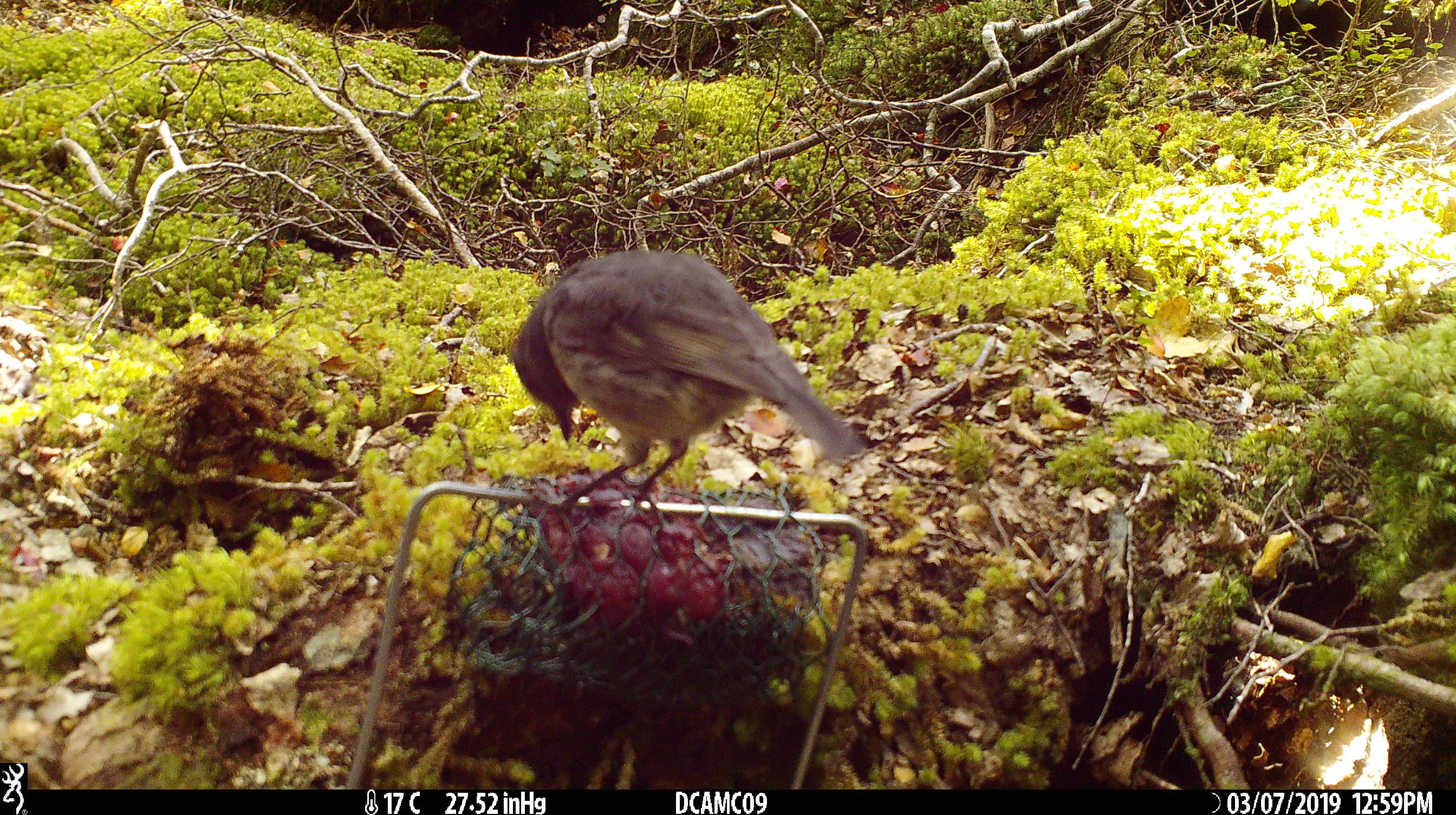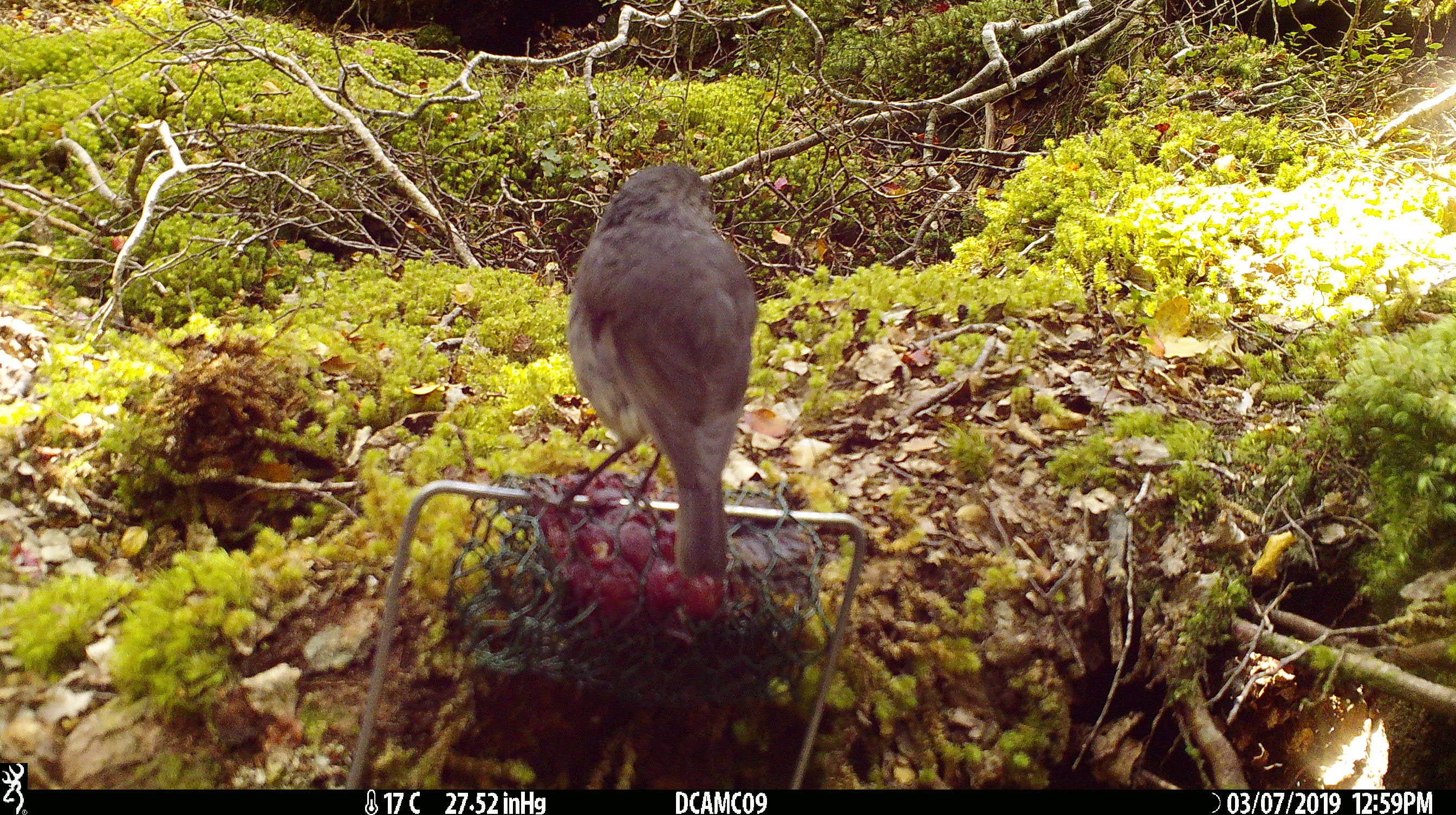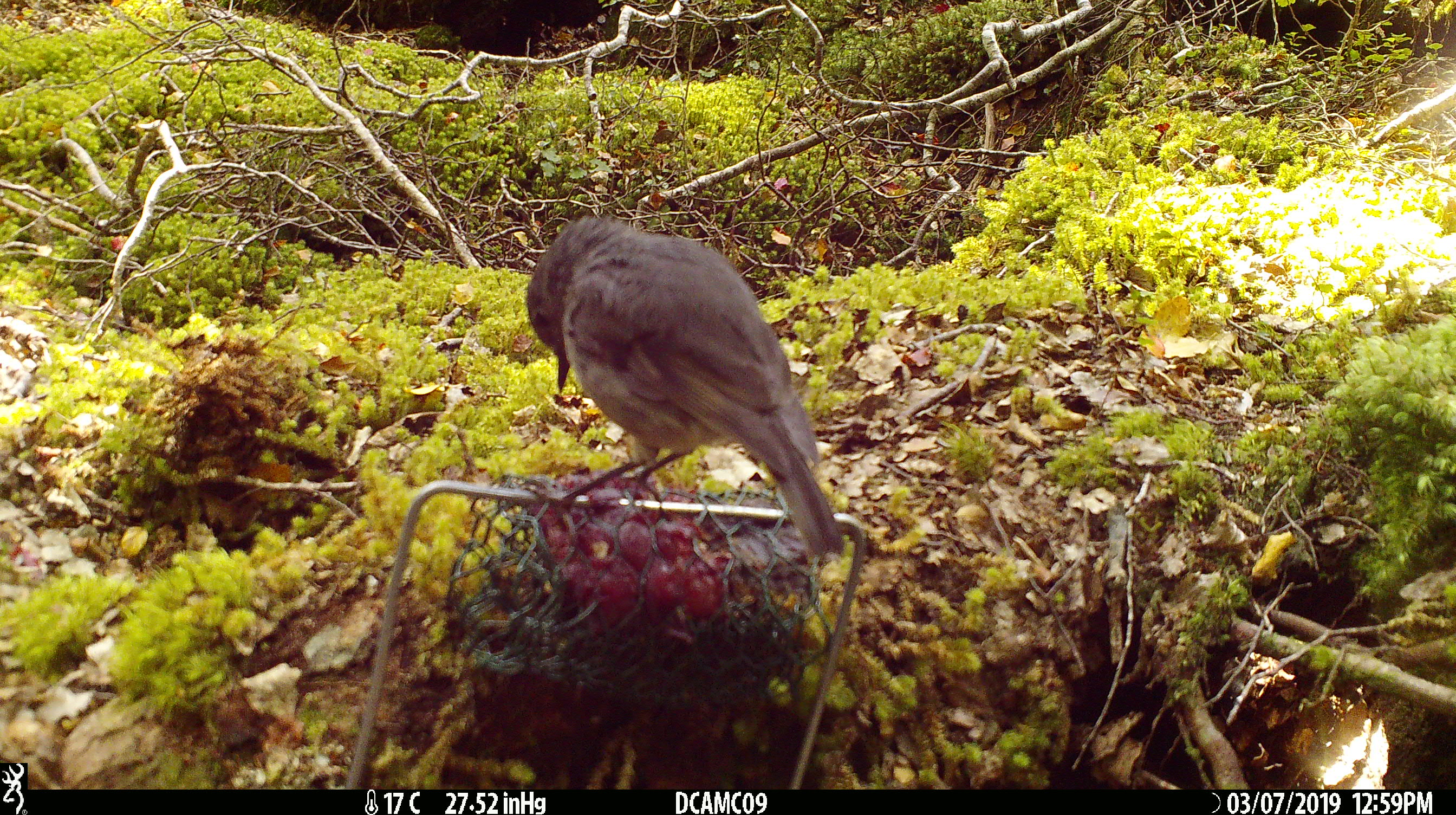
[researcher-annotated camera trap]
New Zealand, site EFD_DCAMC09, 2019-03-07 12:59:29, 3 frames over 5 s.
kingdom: Animalia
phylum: Chordata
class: Aves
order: Passeriformes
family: Petroicidae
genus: Petroica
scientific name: Petroica australis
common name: new zealand robin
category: robin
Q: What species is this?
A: Robin (new zealand robin) (Petroica australis).